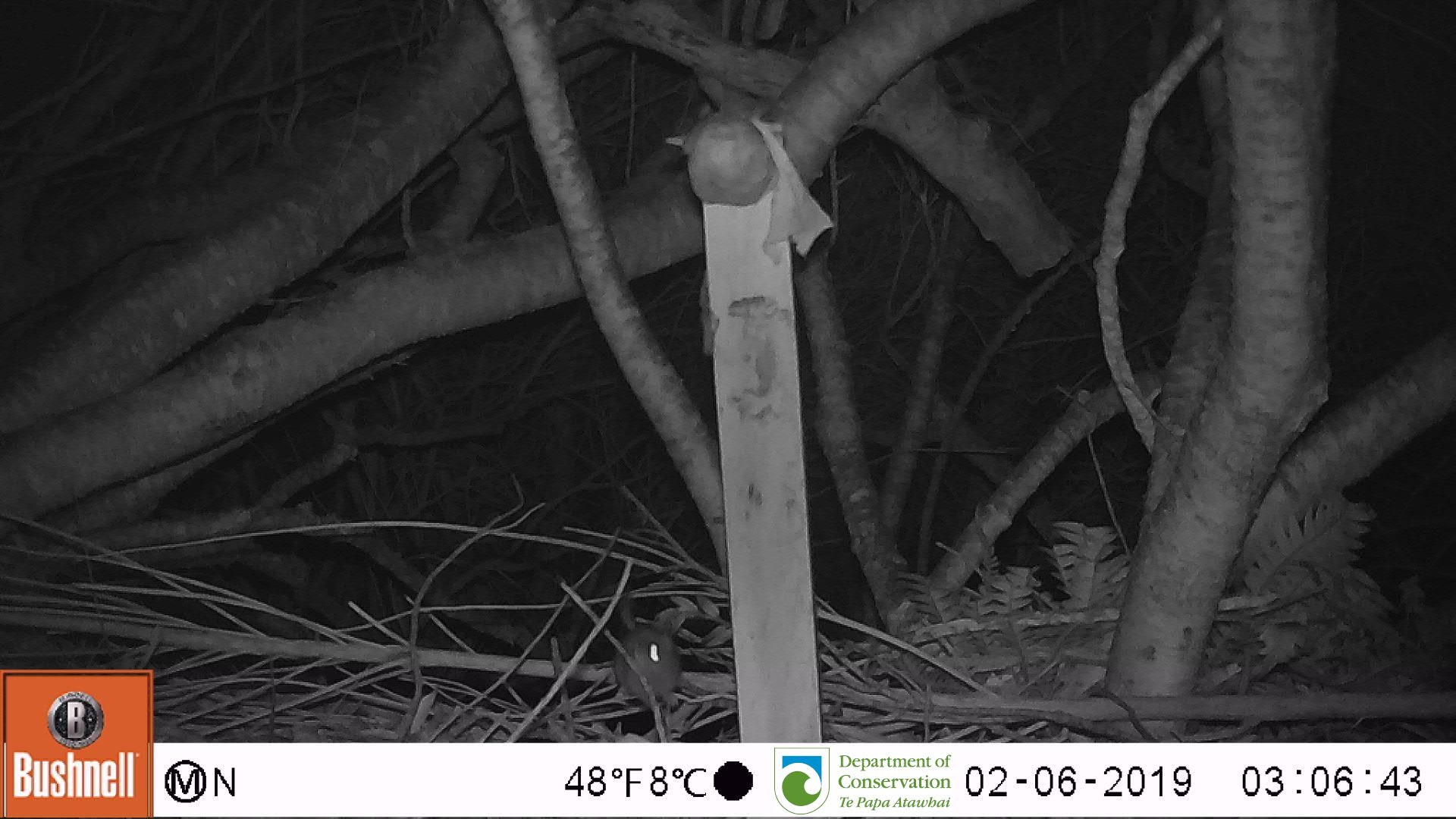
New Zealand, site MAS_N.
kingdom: Animalia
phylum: Chordata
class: Mammalia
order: Rodentia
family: Muridae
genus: Mus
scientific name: Mus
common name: mouse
Mouse (Mus).